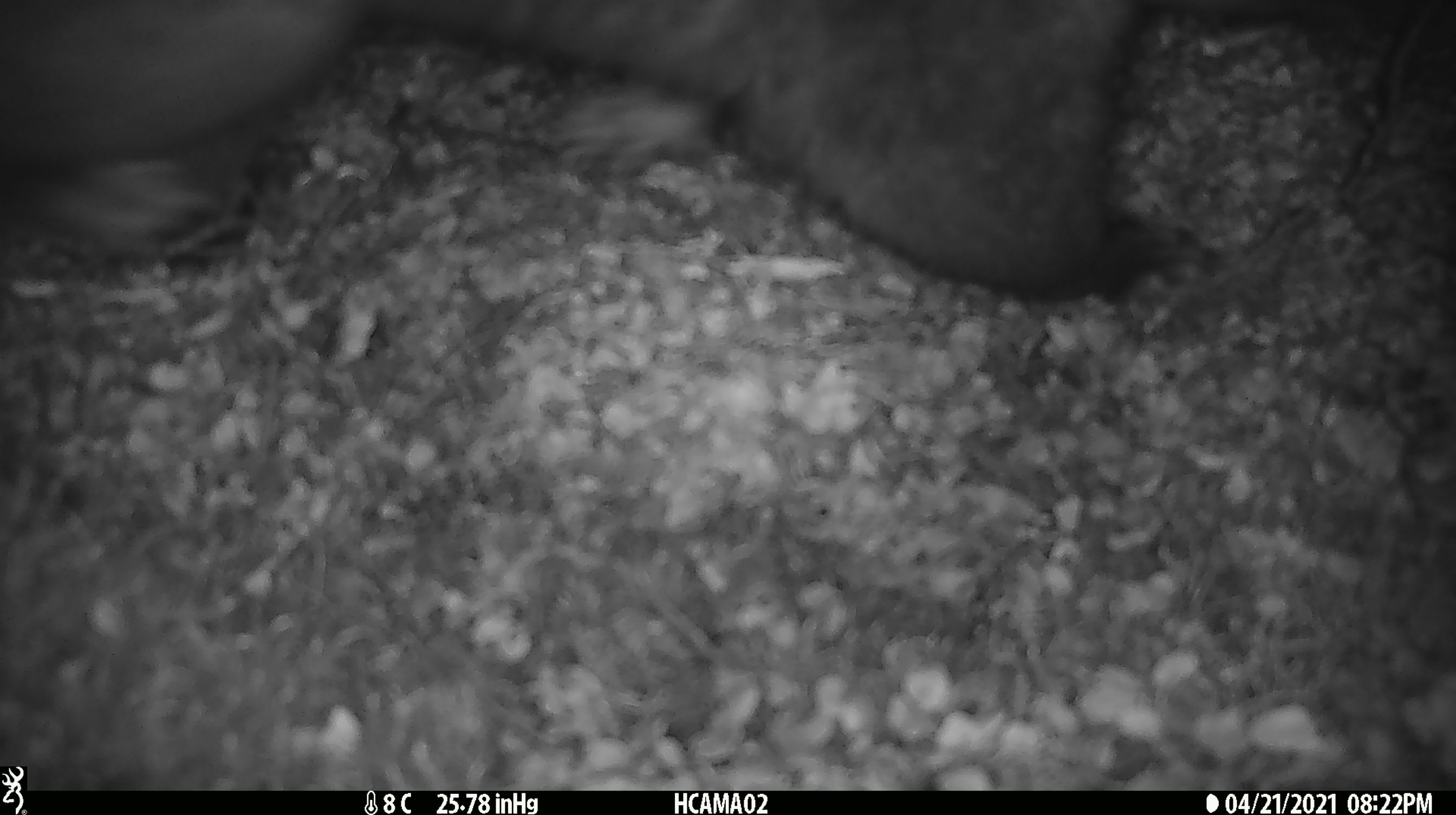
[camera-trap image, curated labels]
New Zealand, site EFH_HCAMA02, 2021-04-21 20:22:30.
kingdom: Animalia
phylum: Chordata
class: Mammalia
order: Diprotodontia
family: Phalangeridae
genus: Trichosurus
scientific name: Trichosurus vulpecula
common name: common brushtail possum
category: possum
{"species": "possum (common brushtail possum) (Trichosurus vulpecula)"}